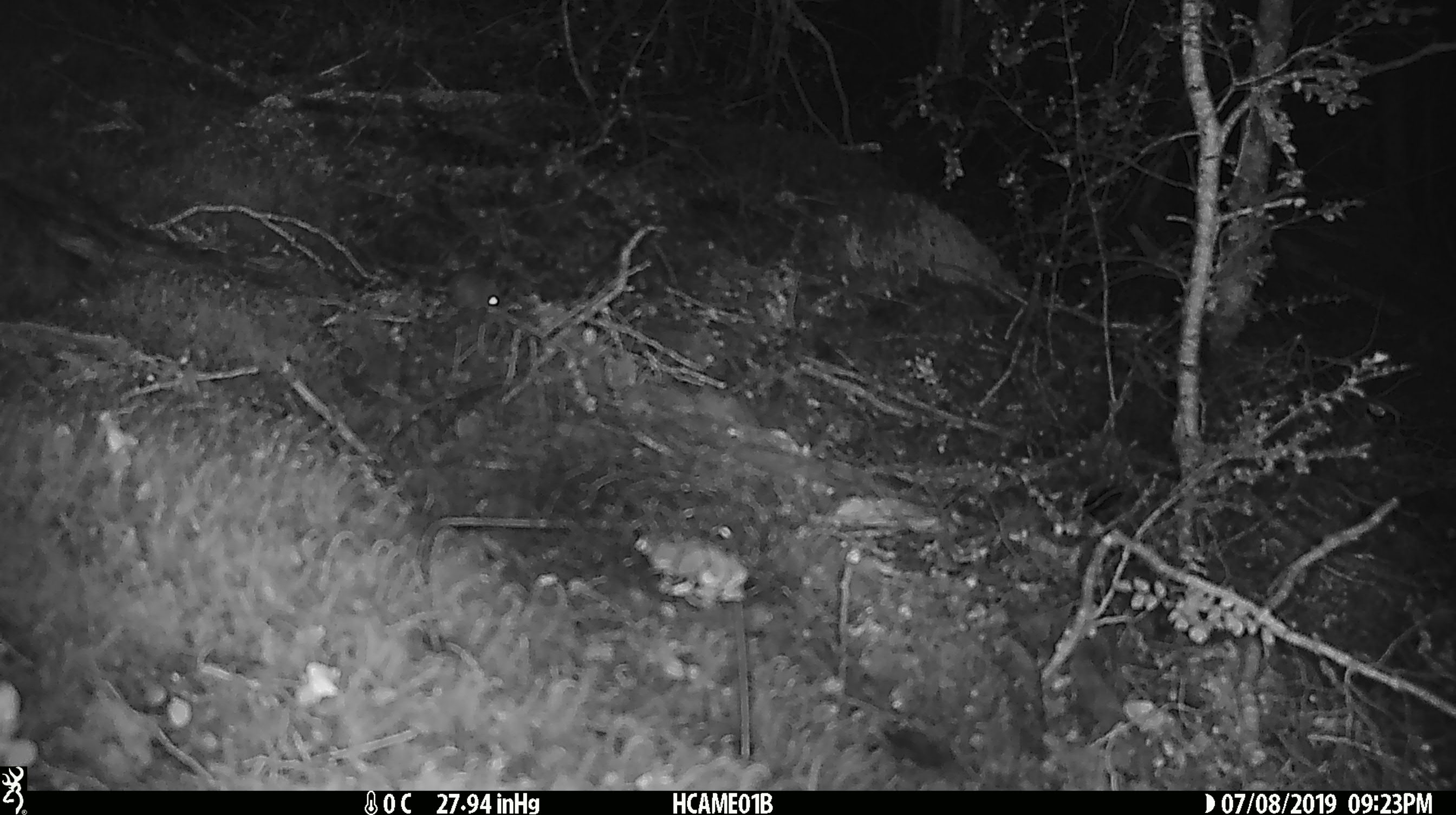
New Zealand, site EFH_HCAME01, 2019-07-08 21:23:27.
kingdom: Animalia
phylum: Chordata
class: Mammalia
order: Rodentia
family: Muridae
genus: Mus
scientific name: Mus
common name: mouse